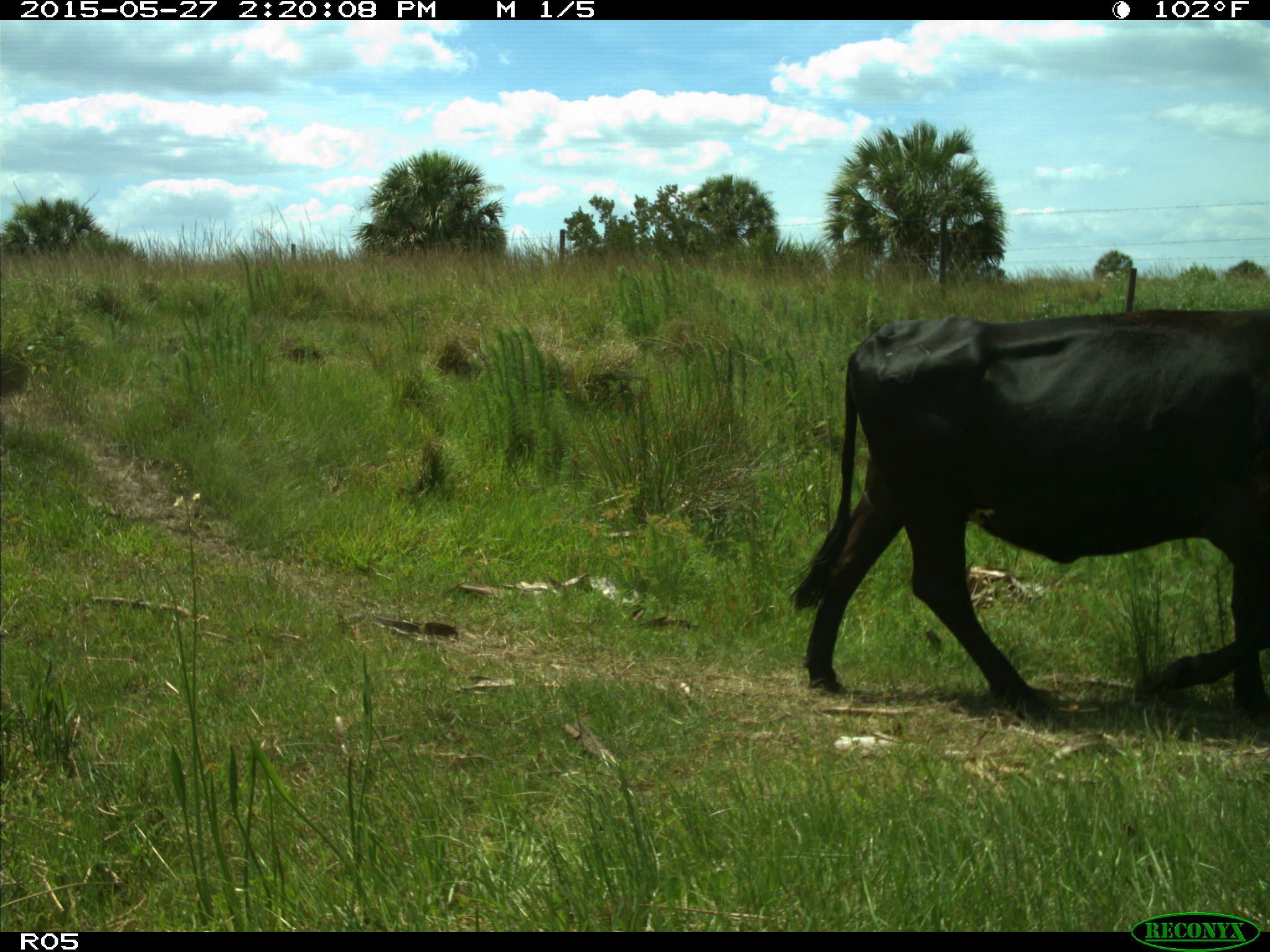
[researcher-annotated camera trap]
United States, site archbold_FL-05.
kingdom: Animalia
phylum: Chordata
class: Mammalia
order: Artiodactyla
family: Bovidae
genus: Bos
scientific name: Bos taurus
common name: domestic cow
Bos taurus (domestic cow).